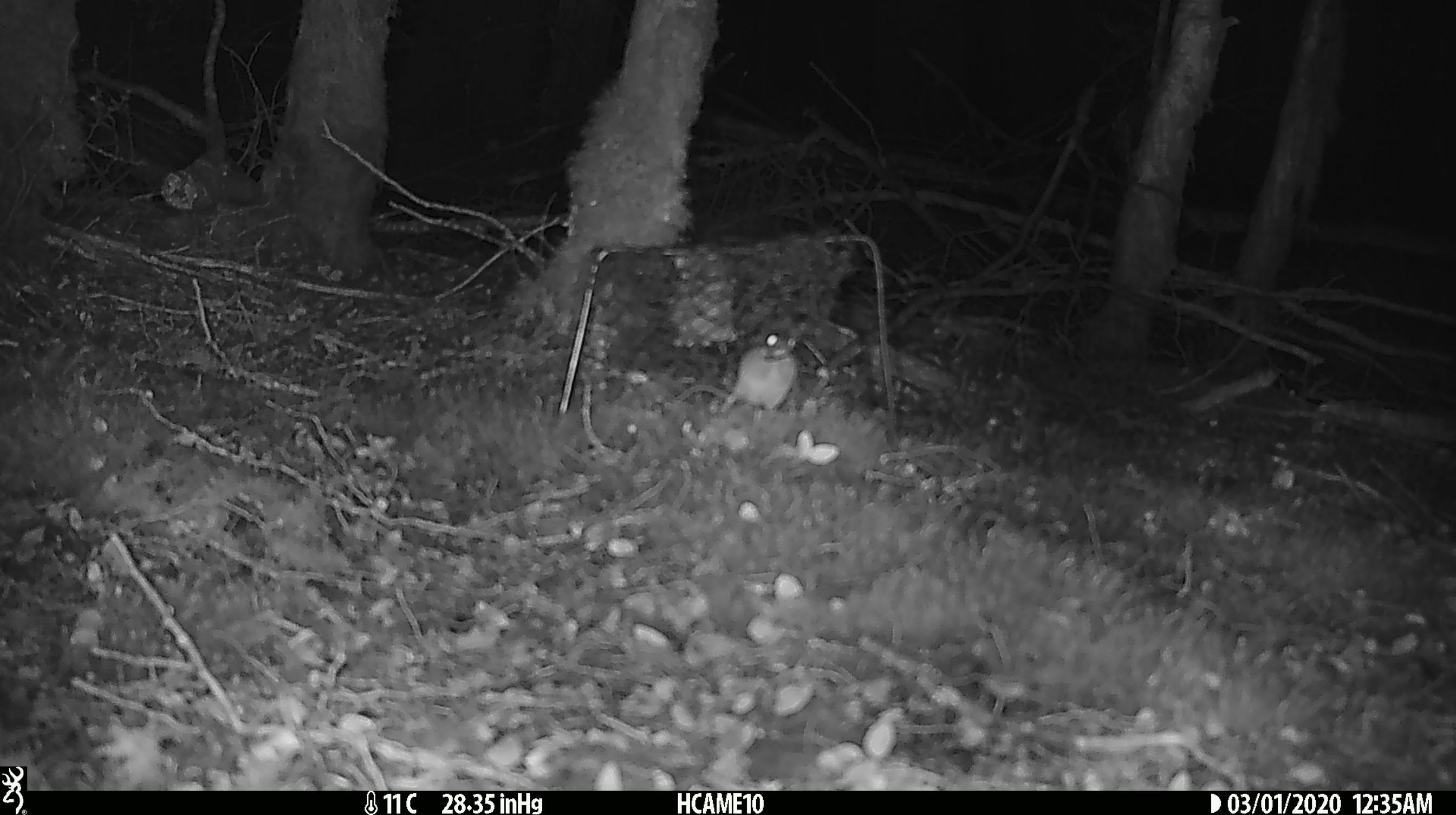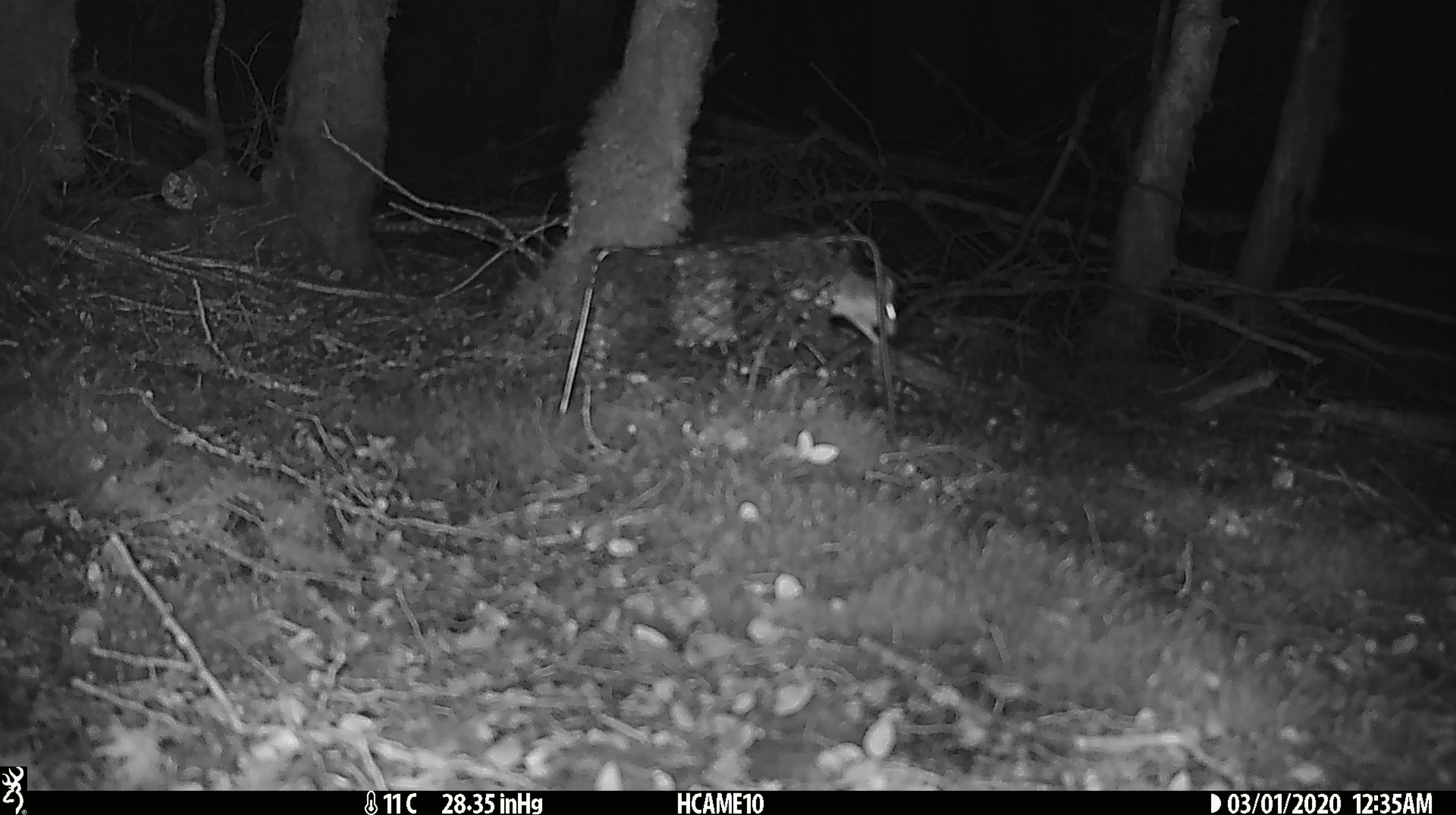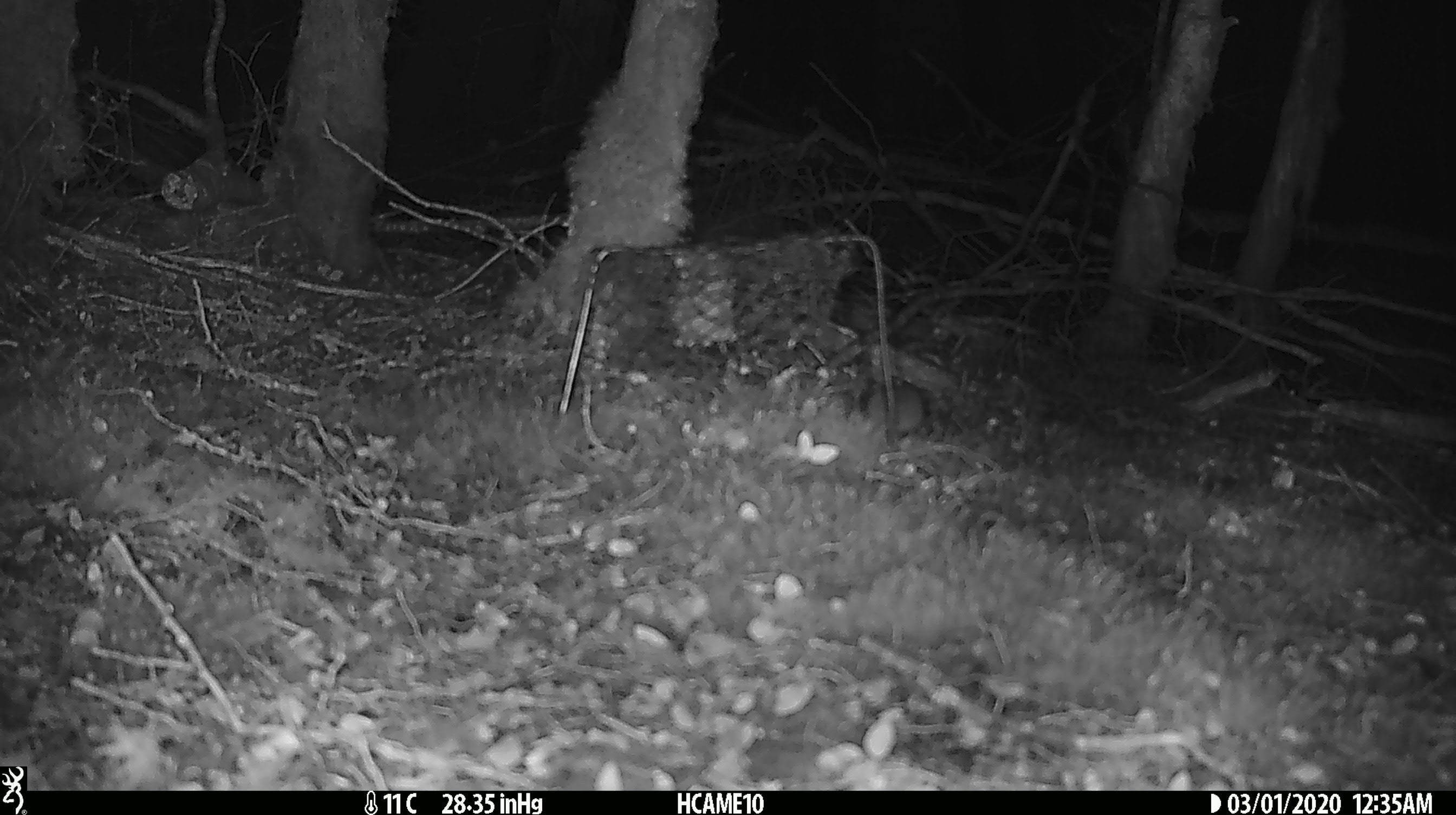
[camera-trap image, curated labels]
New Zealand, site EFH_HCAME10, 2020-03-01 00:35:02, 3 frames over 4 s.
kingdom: Animalia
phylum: Chordata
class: Mammalia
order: Rodentia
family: Muridae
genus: Mus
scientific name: Mus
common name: mouse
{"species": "mouse (Mus)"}